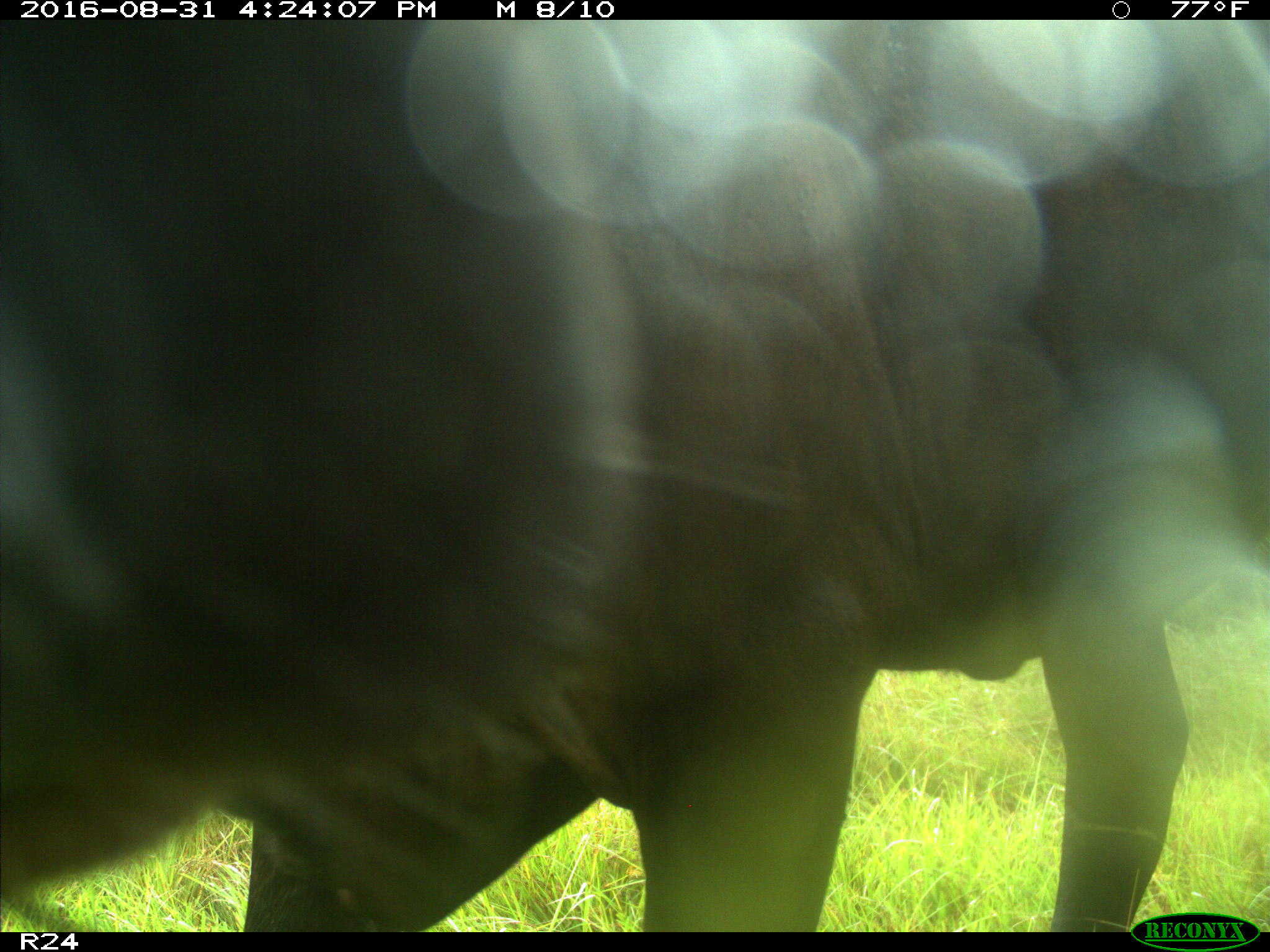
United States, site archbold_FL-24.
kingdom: Animalia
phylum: Chordata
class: Mammalia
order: Artiodactyla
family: Bovidae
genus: Bos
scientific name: Bos taurus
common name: domestic cow